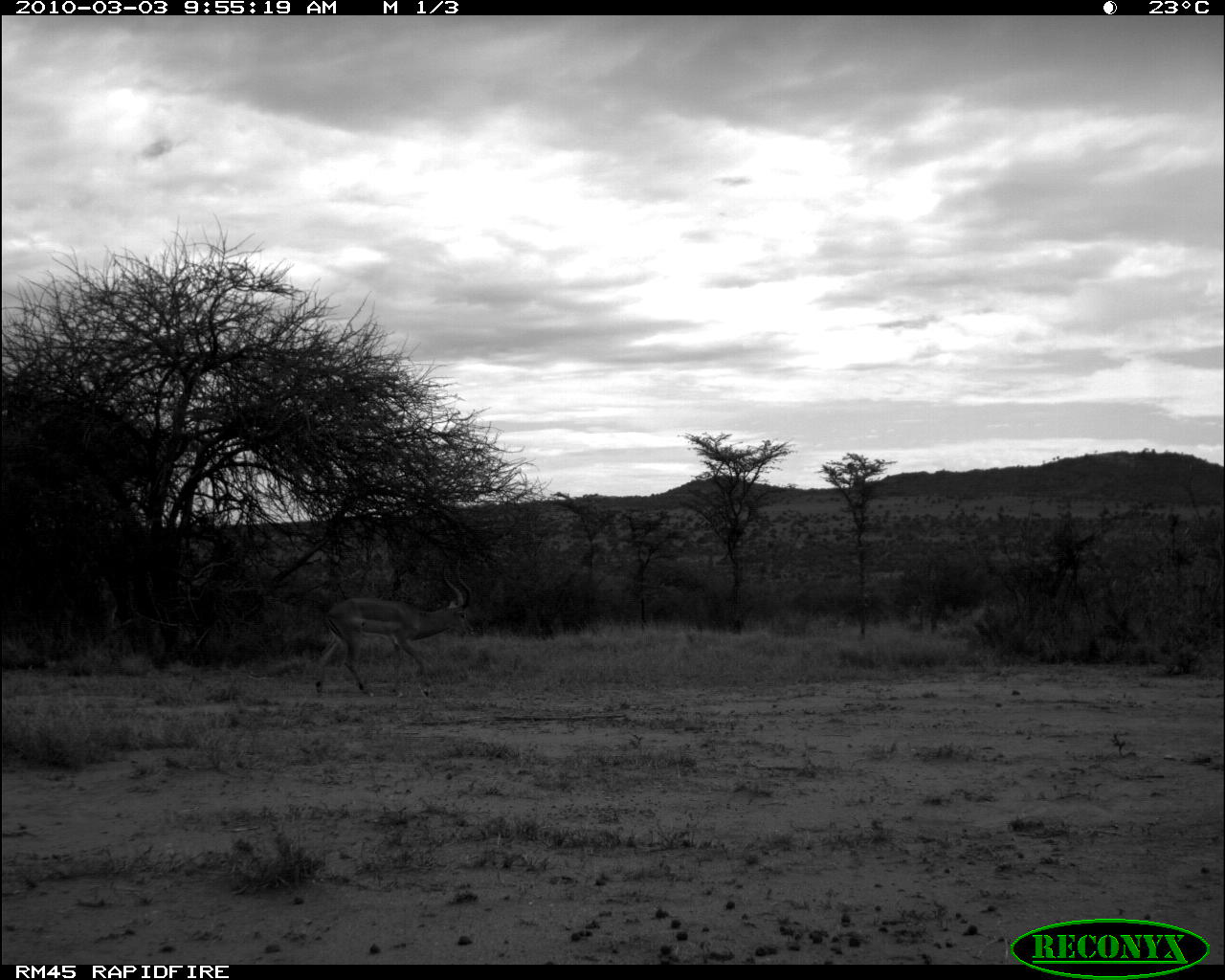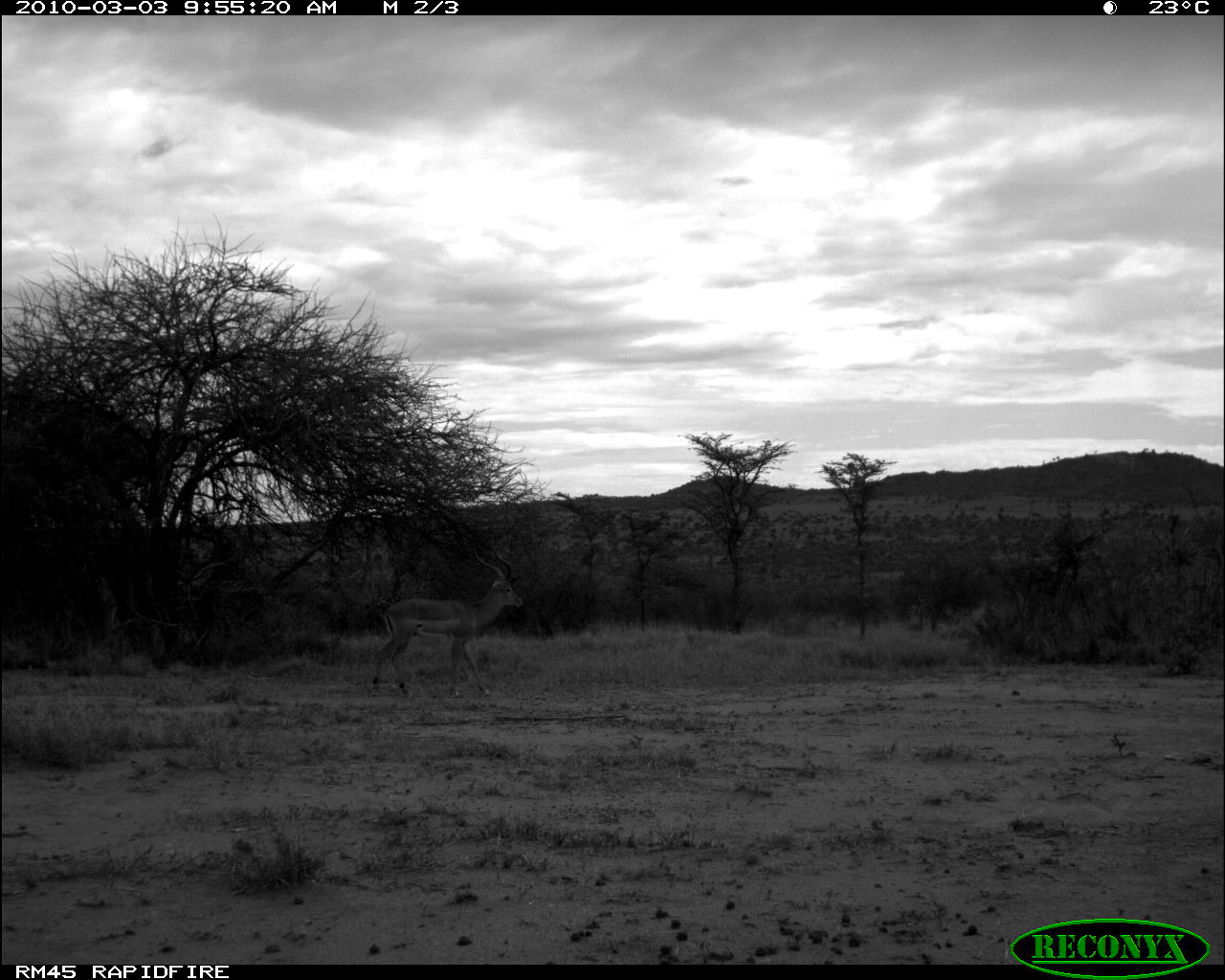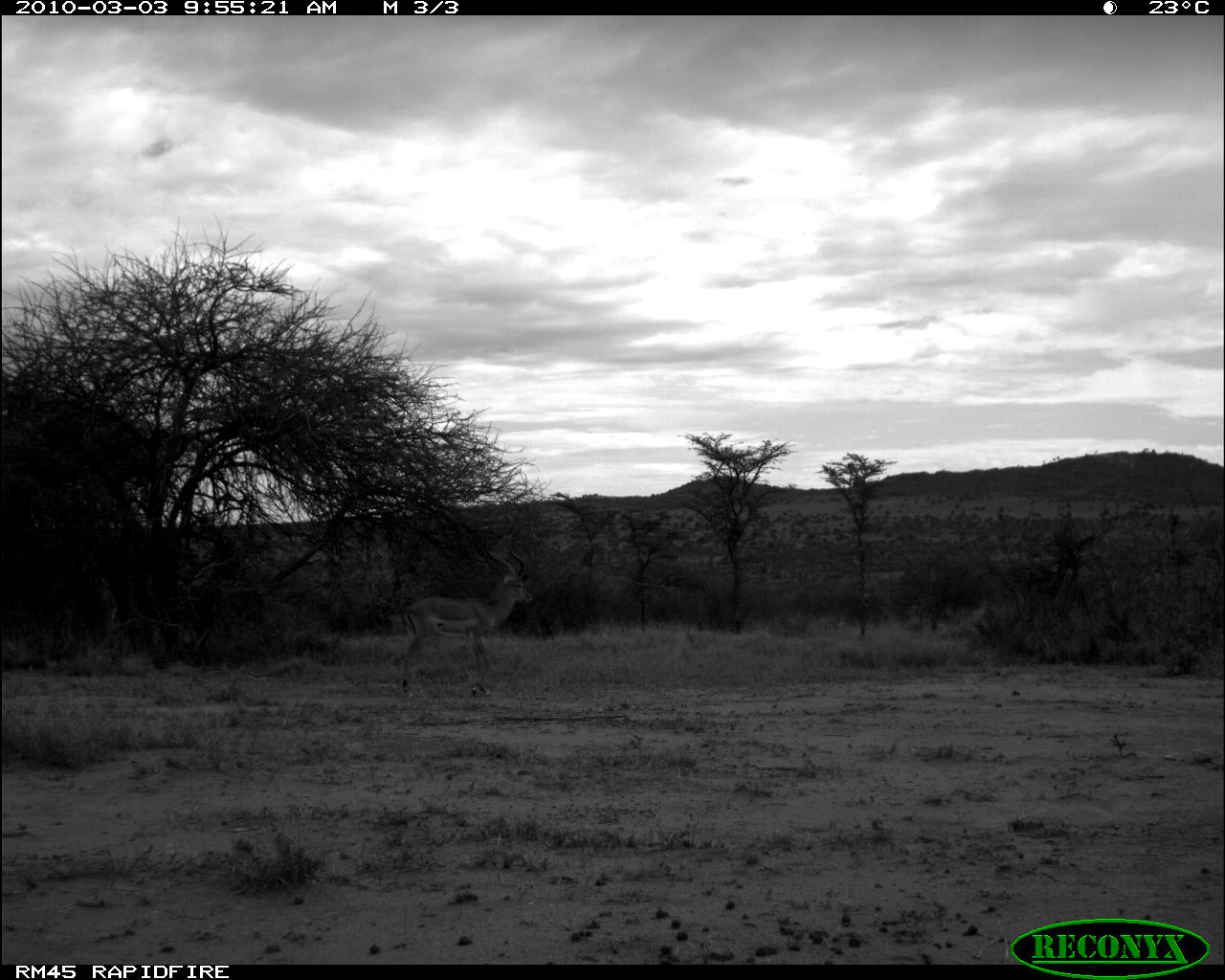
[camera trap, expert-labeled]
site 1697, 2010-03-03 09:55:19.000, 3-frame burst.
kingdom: Animalia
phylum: Chordata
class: Mammalia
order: Artiodactyla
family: Bovidae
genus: Aepyceros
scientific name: Aepyceros melampus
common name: impala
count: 1